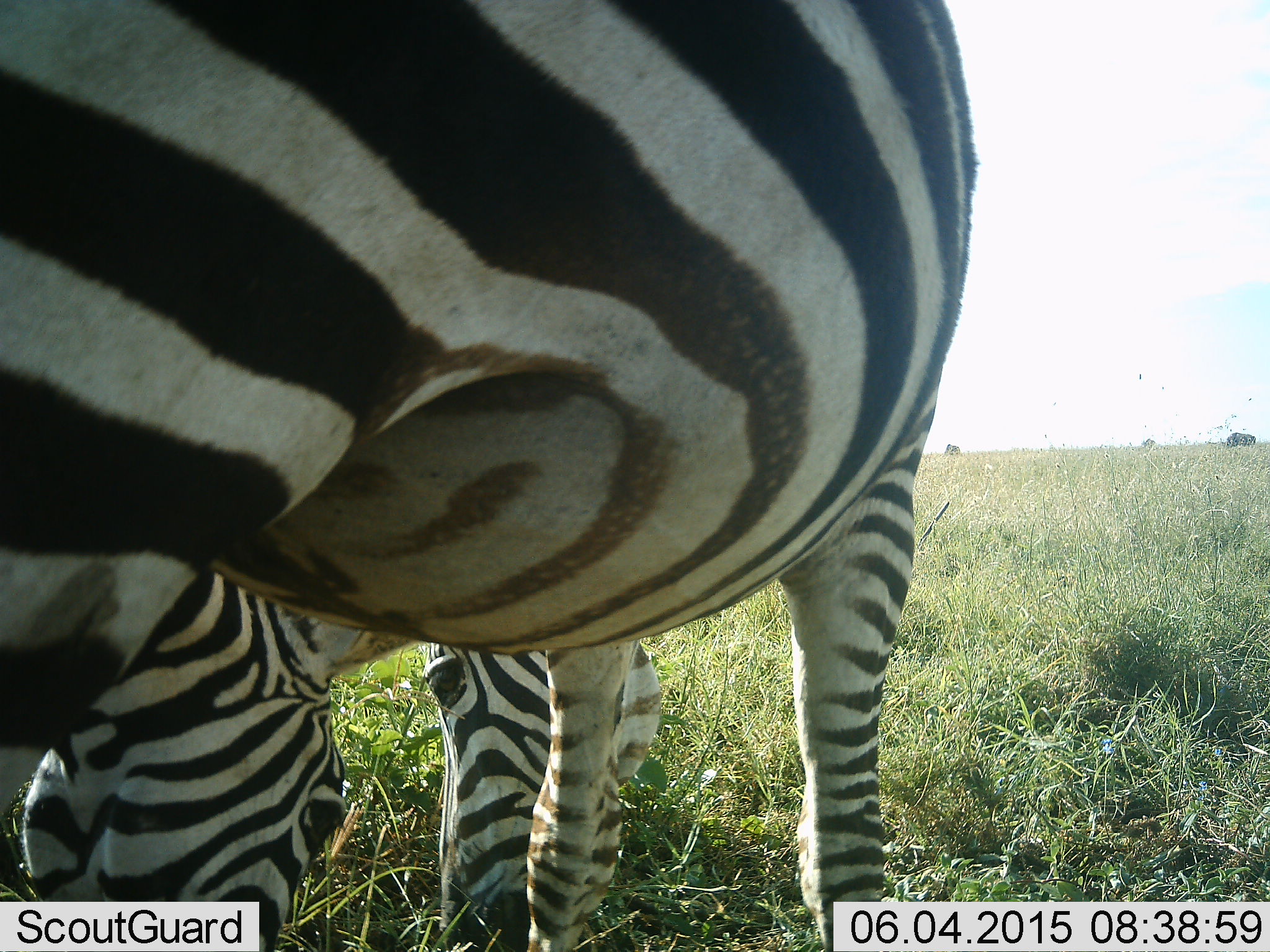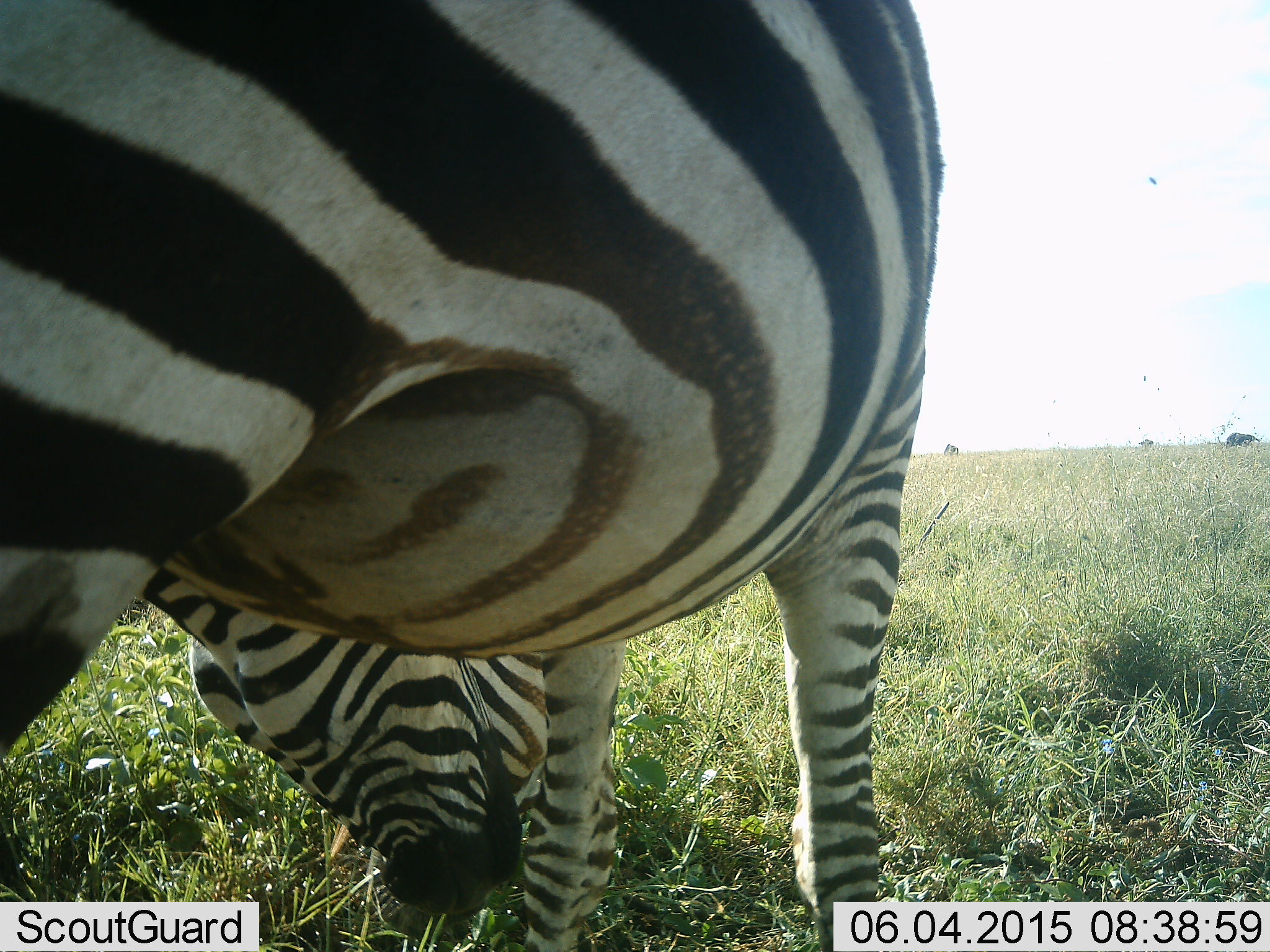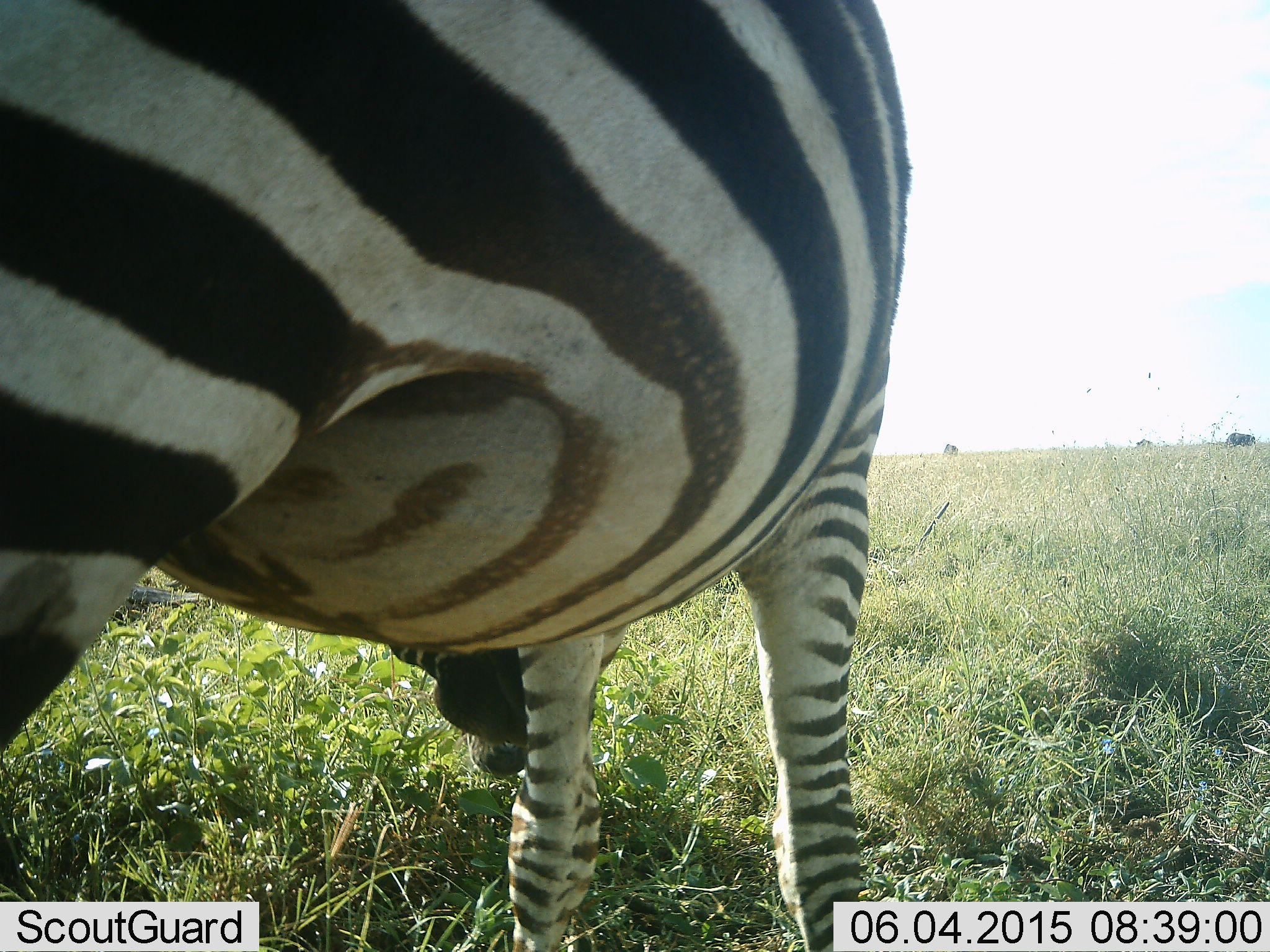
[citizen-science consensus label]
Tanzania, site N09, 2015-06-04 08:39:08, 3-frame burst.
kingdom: Animalia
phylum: Chordata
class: Mammalia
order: Perissodactyla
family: Equidae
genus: Equus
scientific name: Equus quagga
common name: plains zebra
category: zebra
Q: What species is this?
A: Zebra (plains zebra) (Equus quagga).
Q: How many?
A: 2.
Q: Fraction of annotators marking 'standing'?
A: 75%.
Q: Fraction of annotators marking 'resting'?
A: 0%.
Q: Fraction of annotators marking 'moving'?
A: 8%.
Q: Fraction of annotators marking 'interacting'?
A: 0%.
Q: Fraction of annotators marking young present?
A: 0%.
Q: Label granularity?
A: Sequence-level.